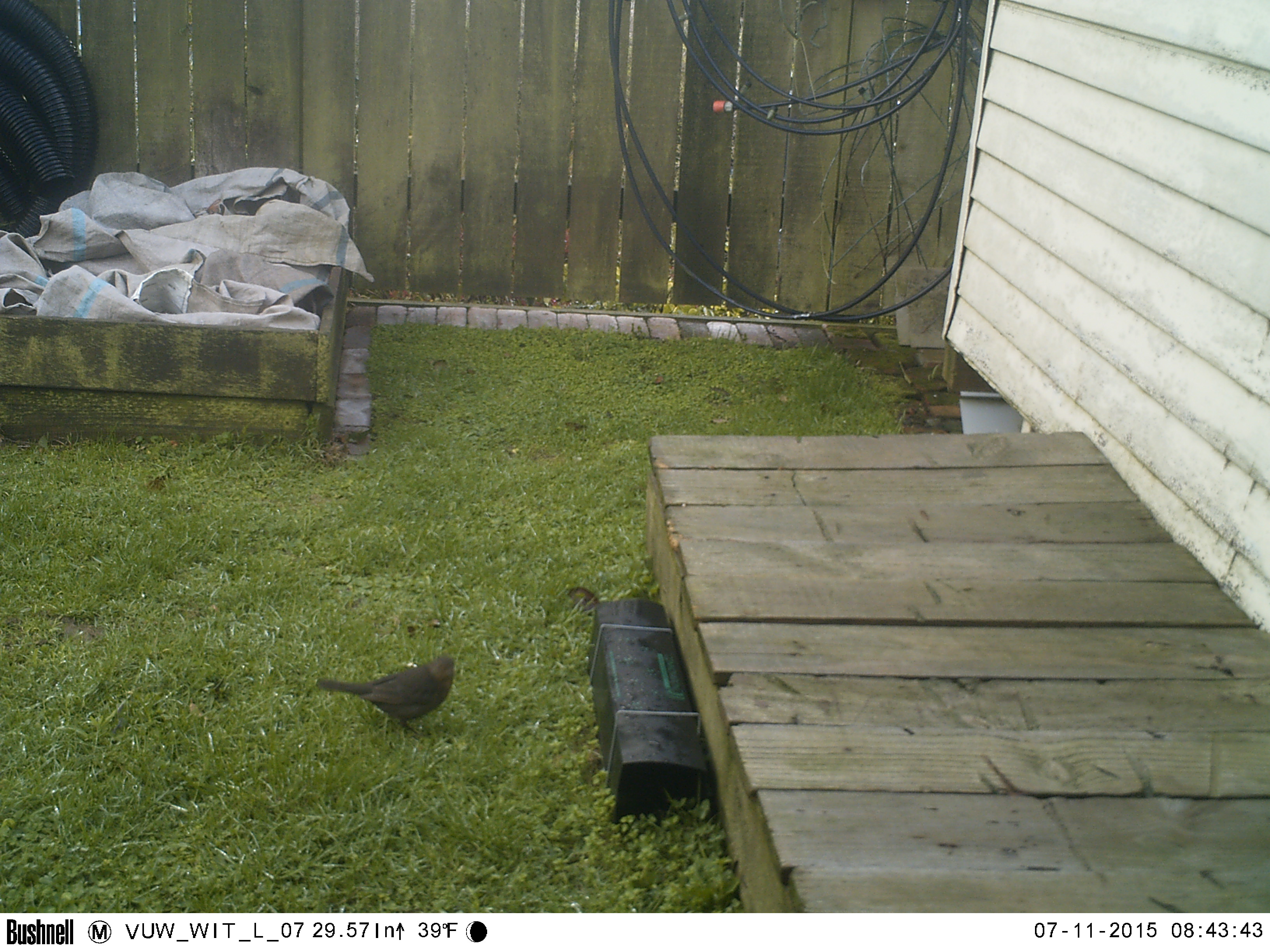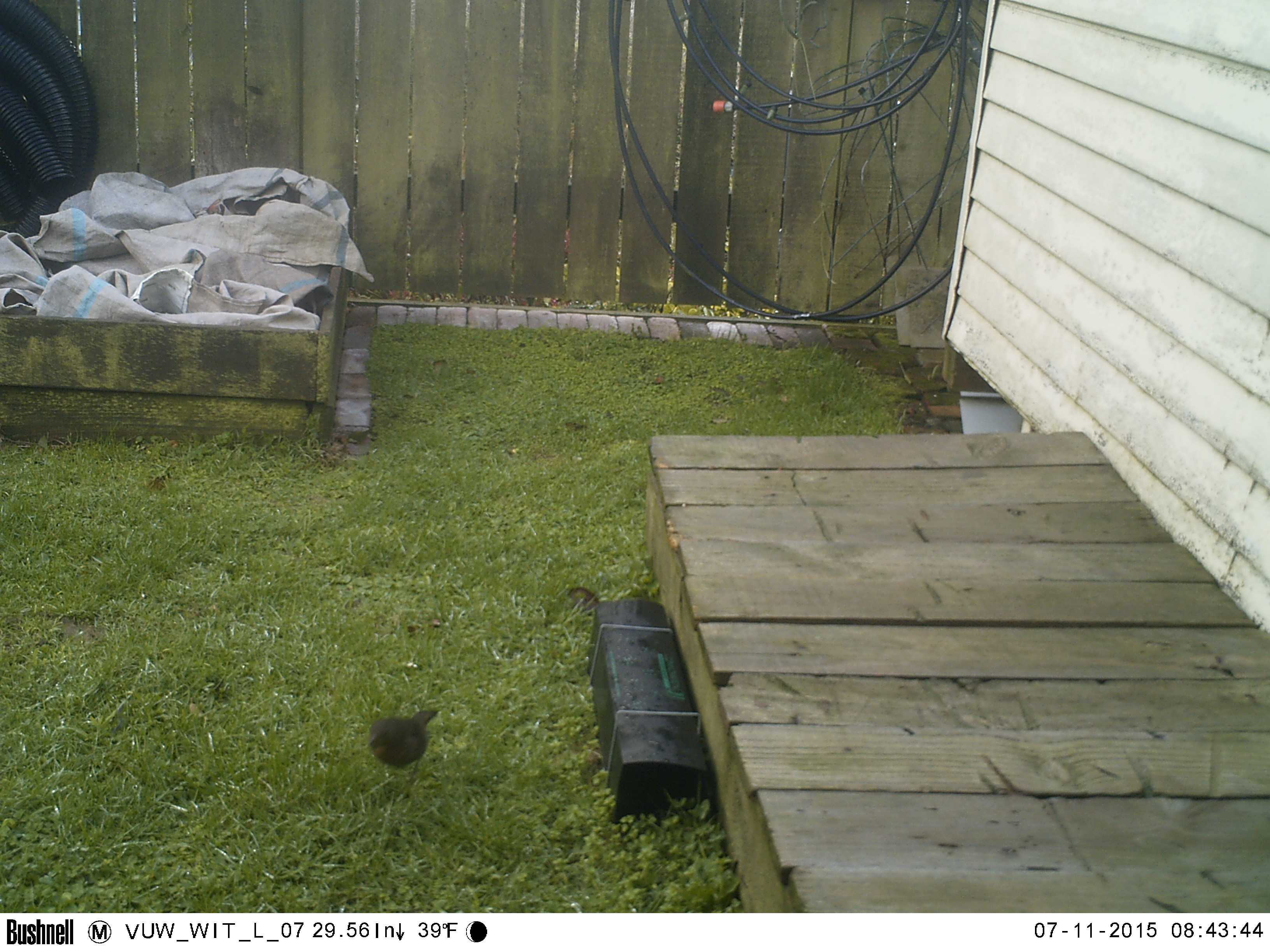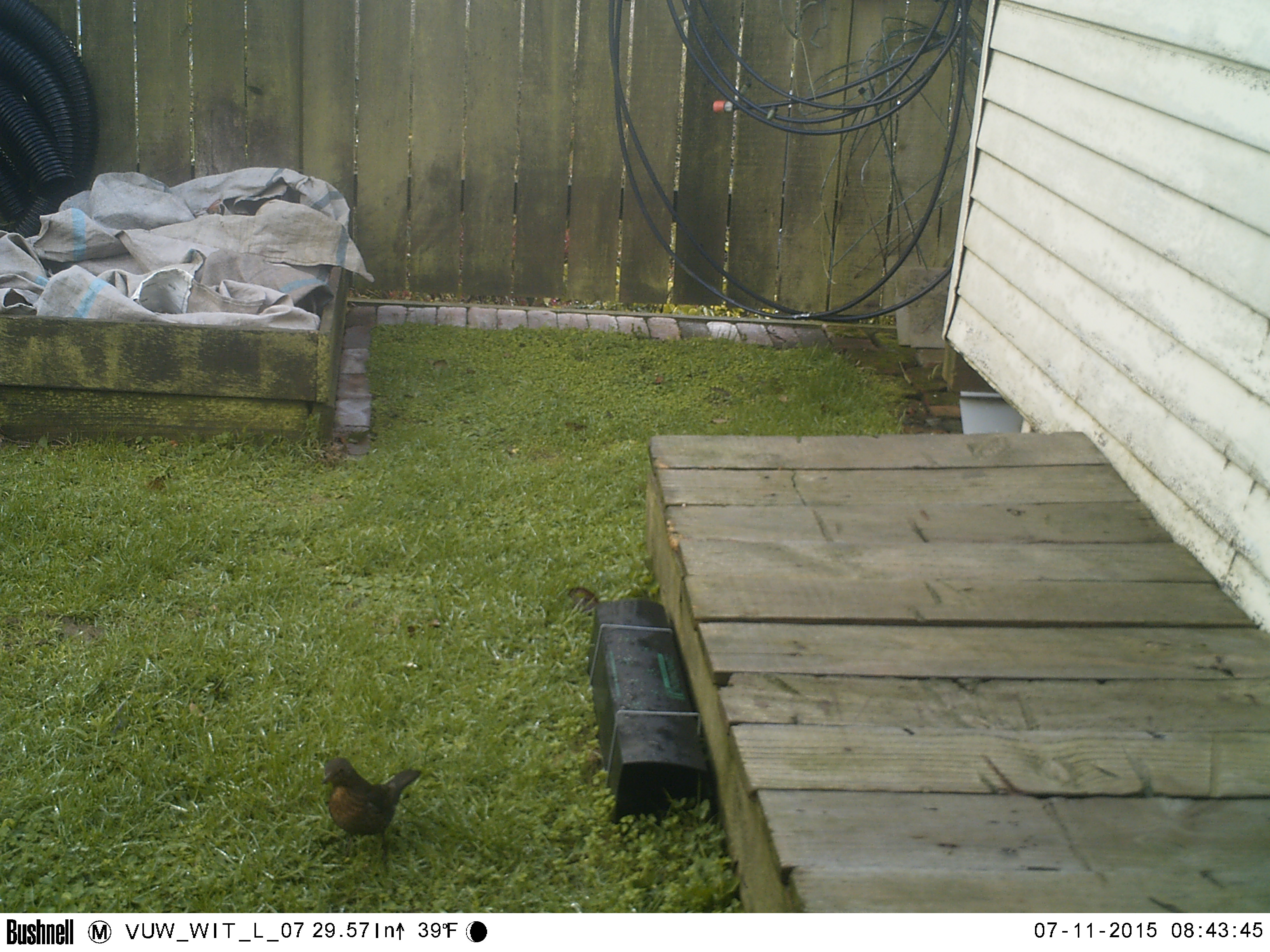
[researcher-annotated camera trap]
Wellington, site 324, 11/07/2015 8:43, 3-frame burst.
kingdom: Animalia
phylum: Chordata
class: Aves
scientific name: Aves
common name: bird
Bird (Aves).